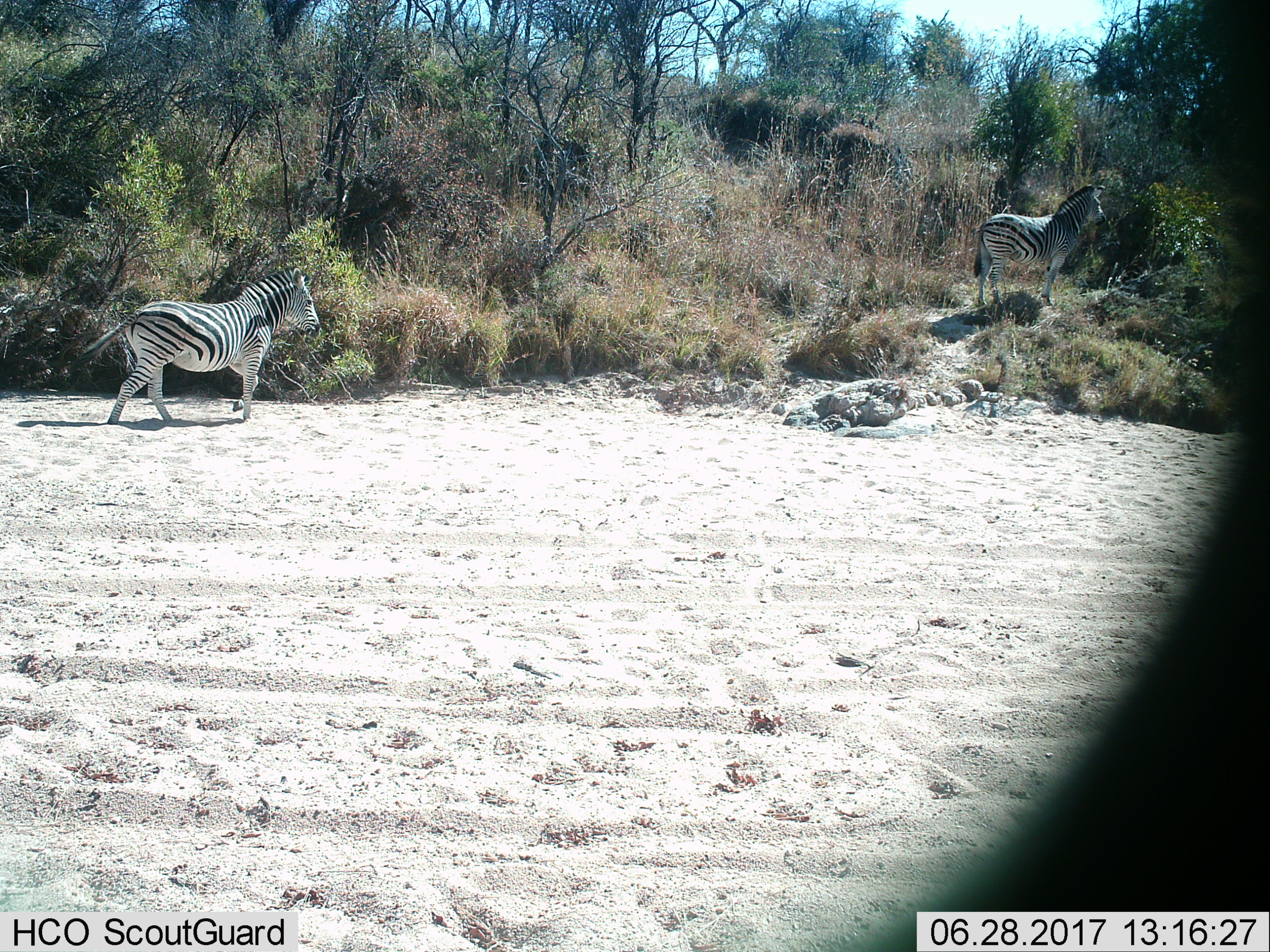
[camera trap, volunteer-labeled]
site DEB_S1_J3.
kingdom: Animalia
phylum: Chordata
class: Mammalia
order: Perissodactyla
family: Equidae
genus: Equus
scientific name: Equus quagga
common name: plains zebra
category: zebraplains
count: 2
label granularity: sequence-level